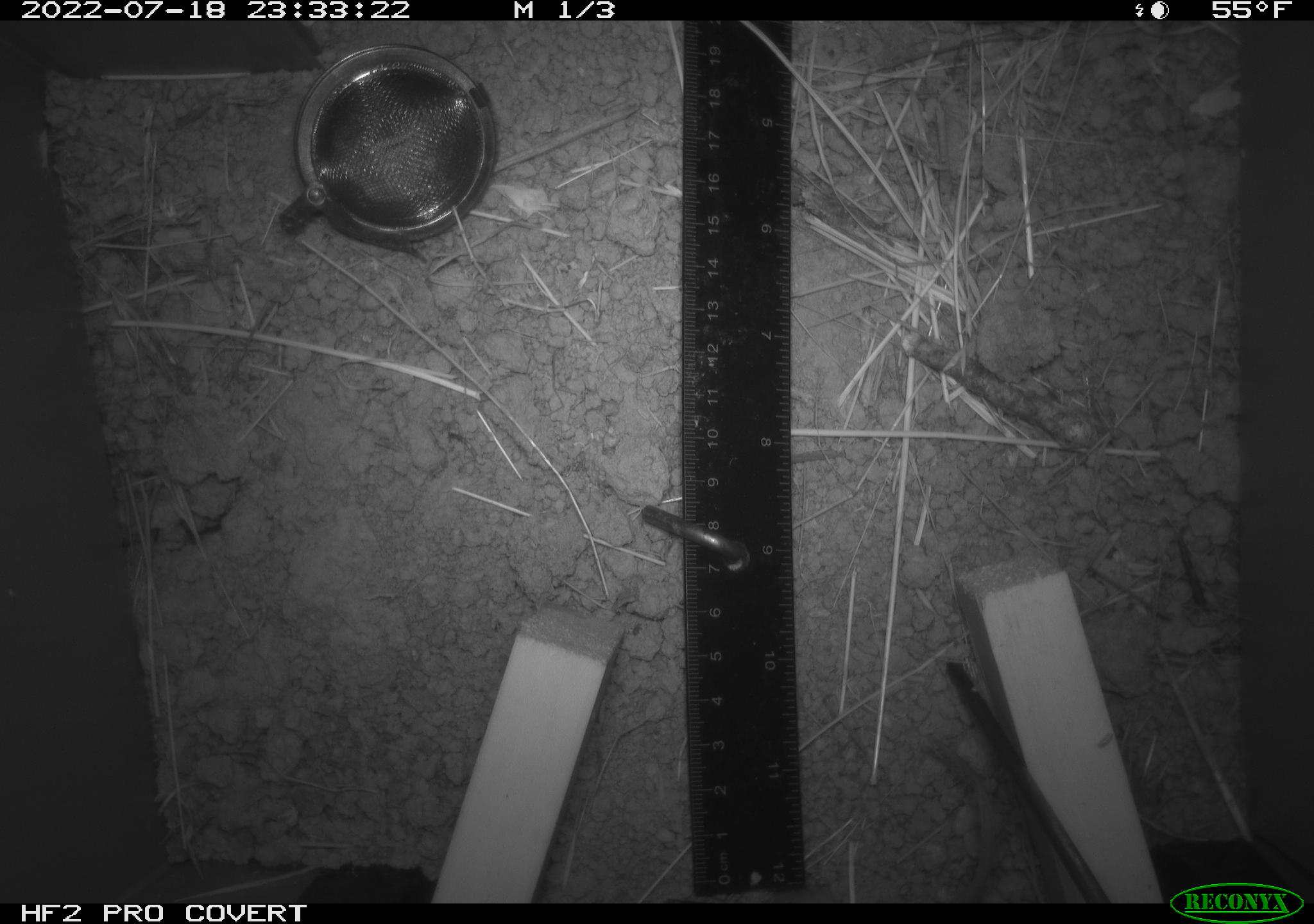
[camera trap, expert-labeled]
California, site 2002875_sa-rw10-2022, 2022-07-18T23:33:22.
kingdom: Animalia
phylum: Chordata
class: Mammalia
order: Rodentia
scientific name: Rodentia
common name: mouse species